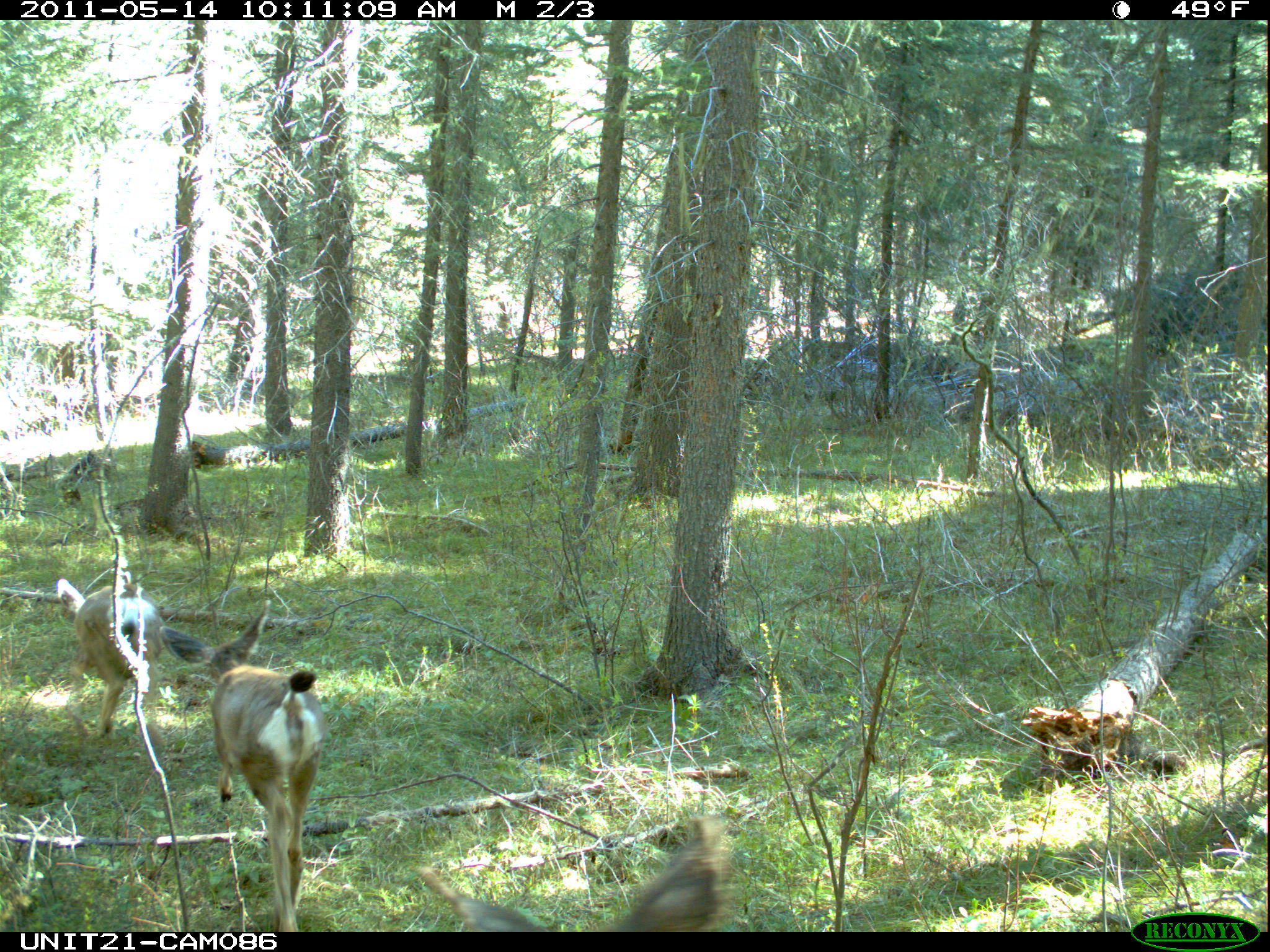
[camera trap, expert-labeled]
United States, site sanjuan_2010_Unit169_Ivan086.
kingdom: Animalia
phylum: Chordata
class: Mammalia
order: Artiodactyla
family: Cervidae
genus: Odocoileus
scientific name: Odocoileus hemionus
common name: mule deer